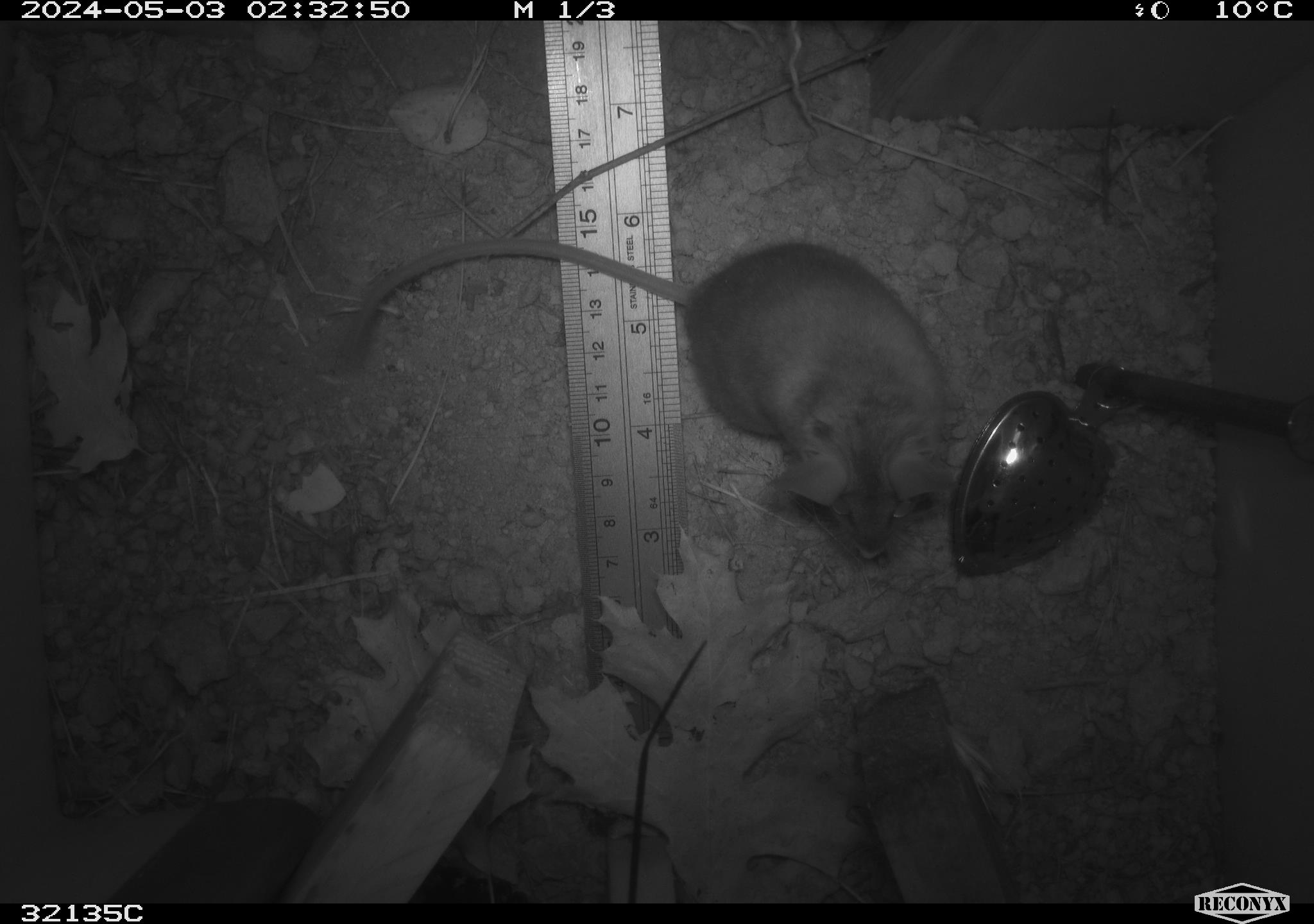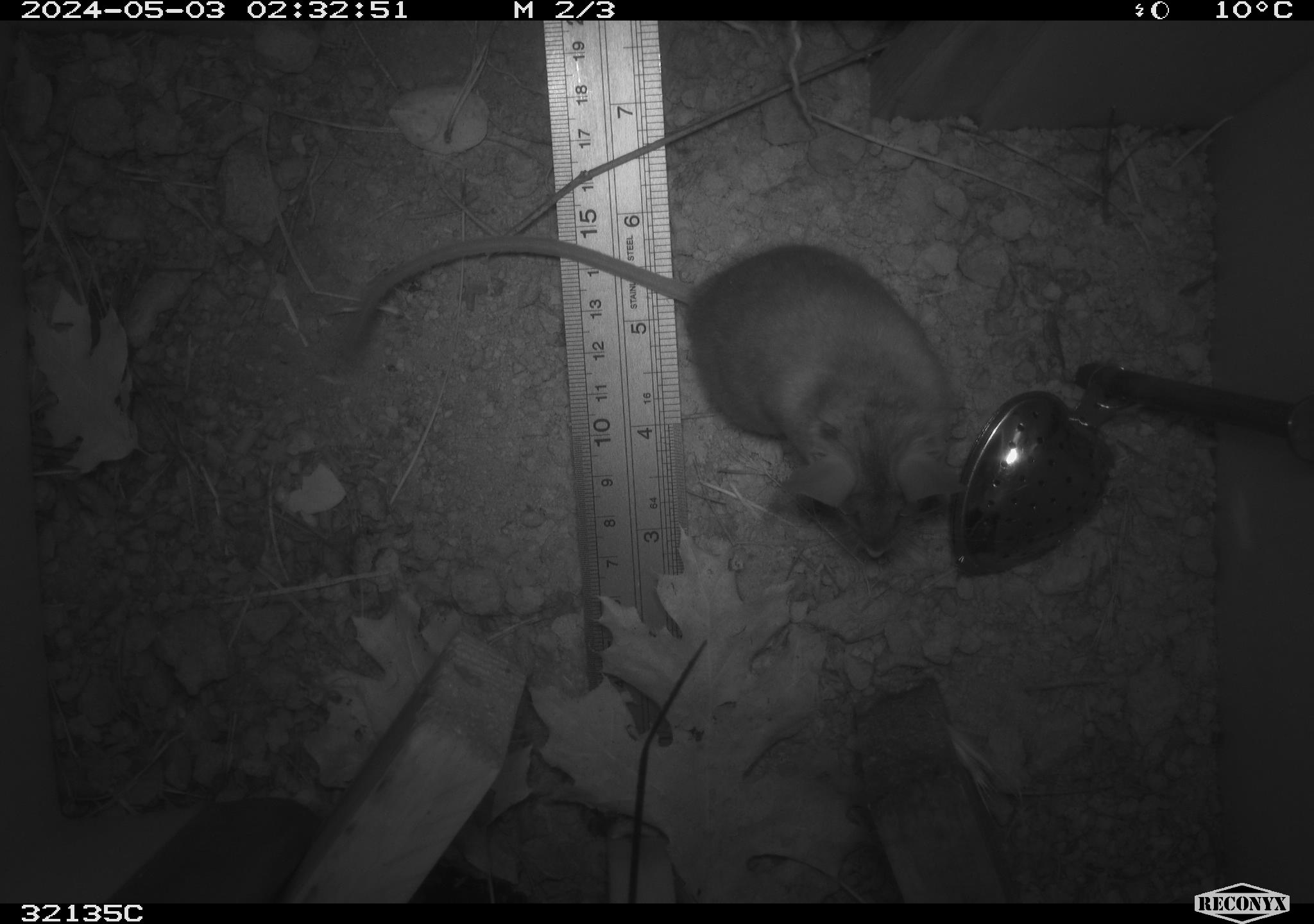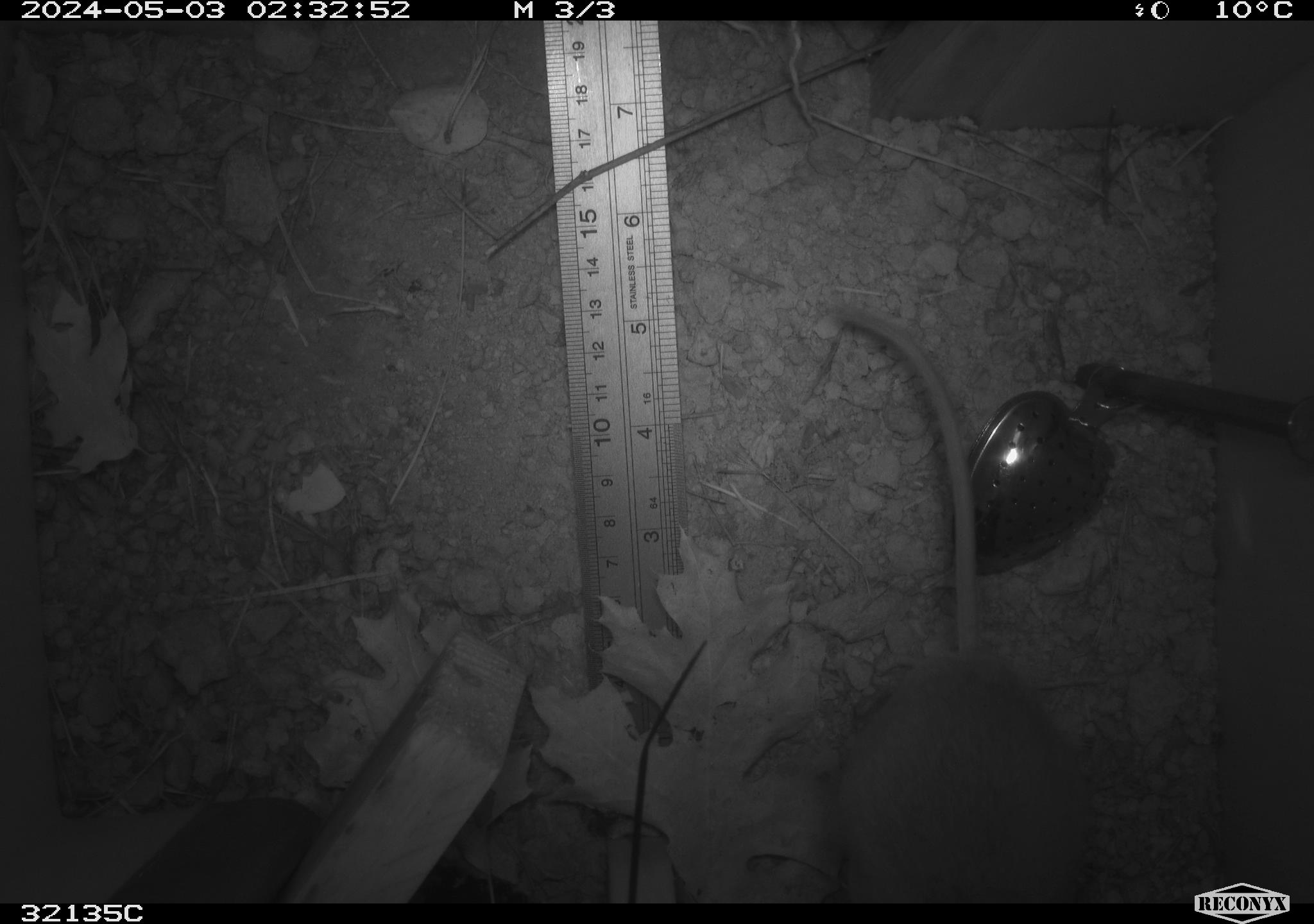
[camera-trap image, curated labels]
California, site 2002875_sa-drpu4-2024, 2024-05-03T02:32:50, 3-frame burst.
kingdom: Animalia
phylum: Chordata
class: Mammalia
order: Rodentia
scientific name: Rodentia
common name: rodent